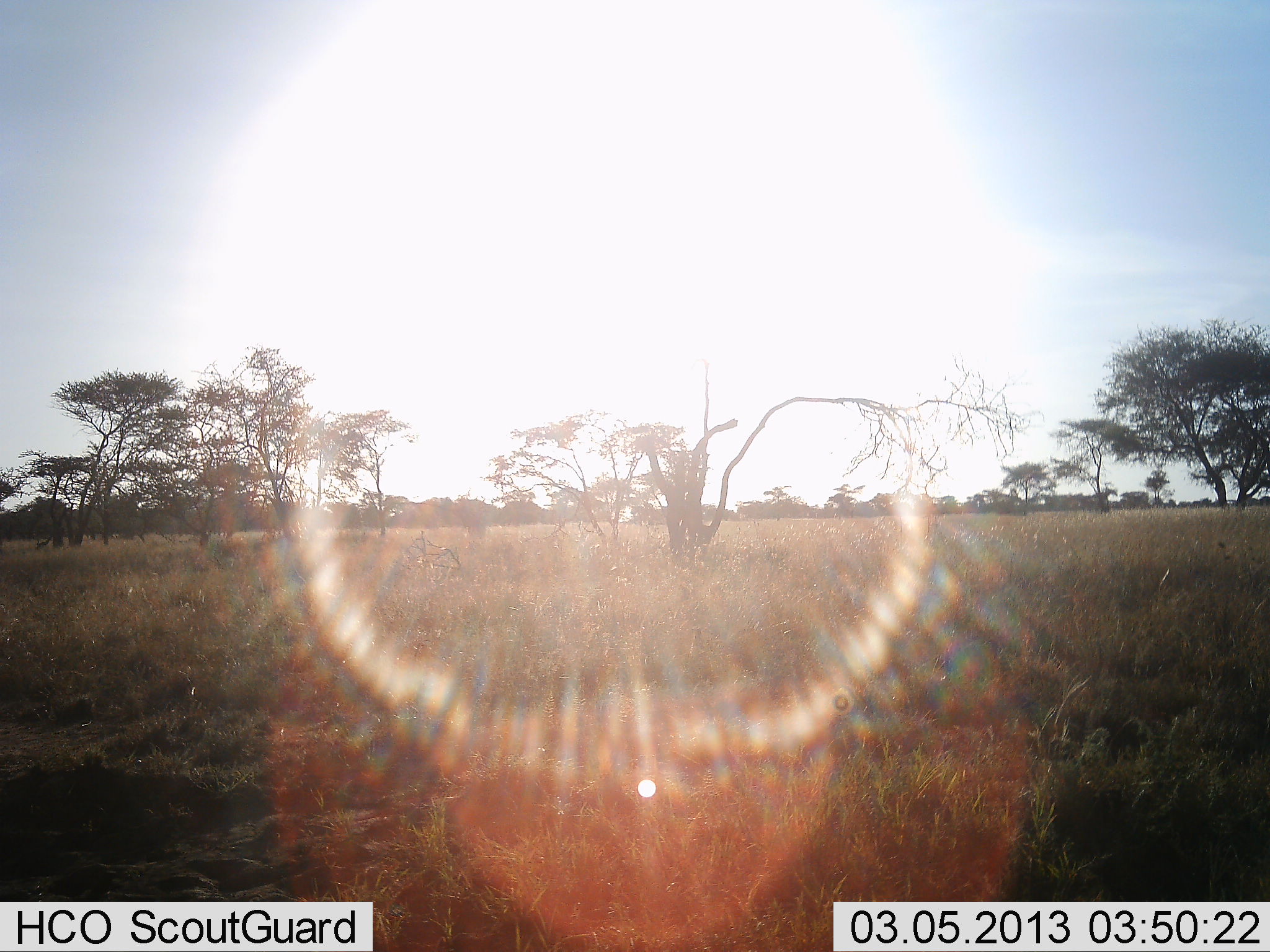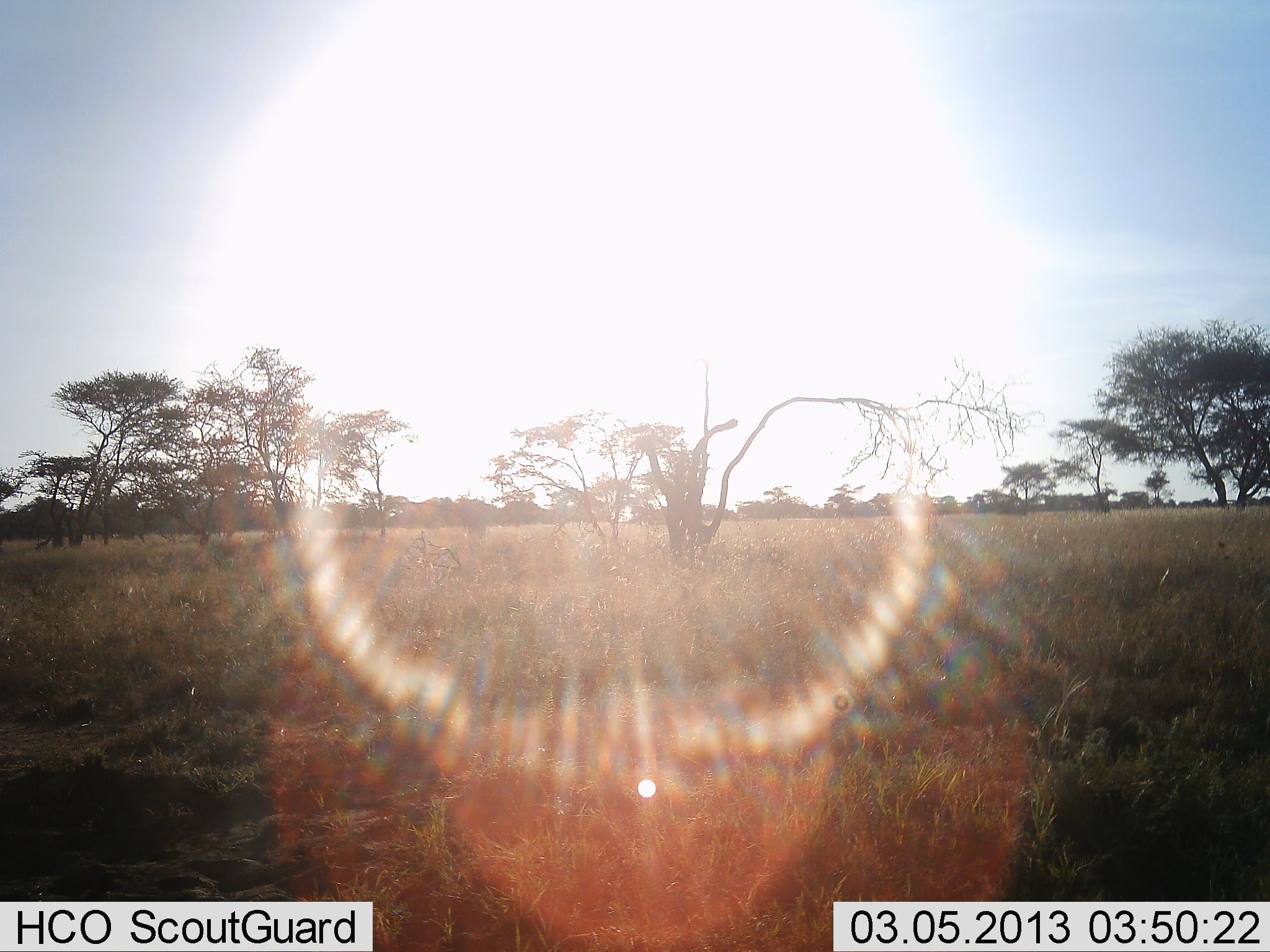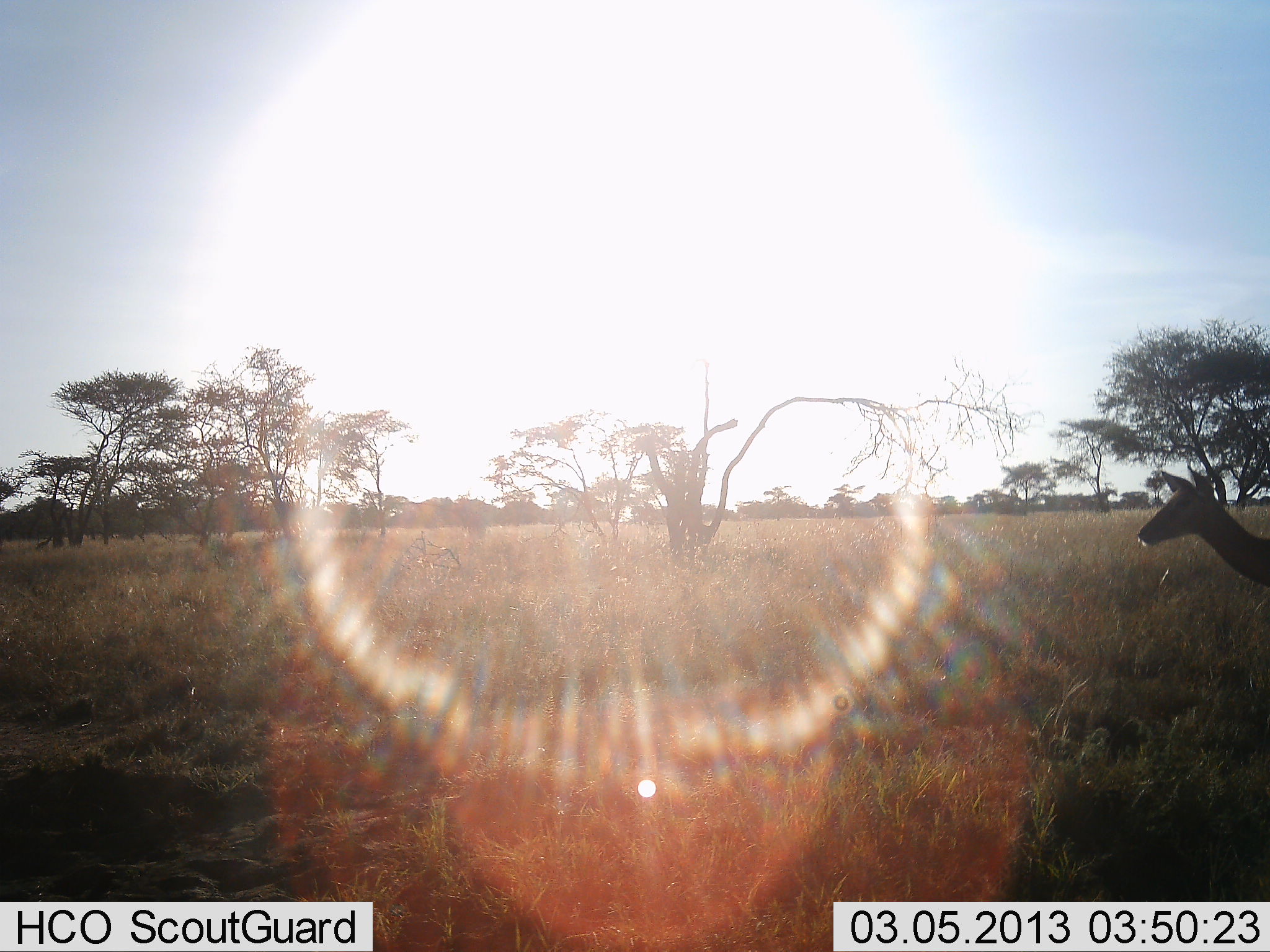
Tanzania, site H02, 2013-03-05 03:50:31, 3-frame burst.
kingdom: Animalia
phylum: Chordata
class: Mammalia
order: Artiodactyla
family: Bovidae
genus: Aepyceros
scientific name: Aepyceros melampus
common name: impala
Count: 1.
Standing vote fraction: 0%.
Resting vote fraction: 0%.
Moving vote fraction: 100%.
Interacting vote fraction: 0%.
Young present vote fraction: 0%.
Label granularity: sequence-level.